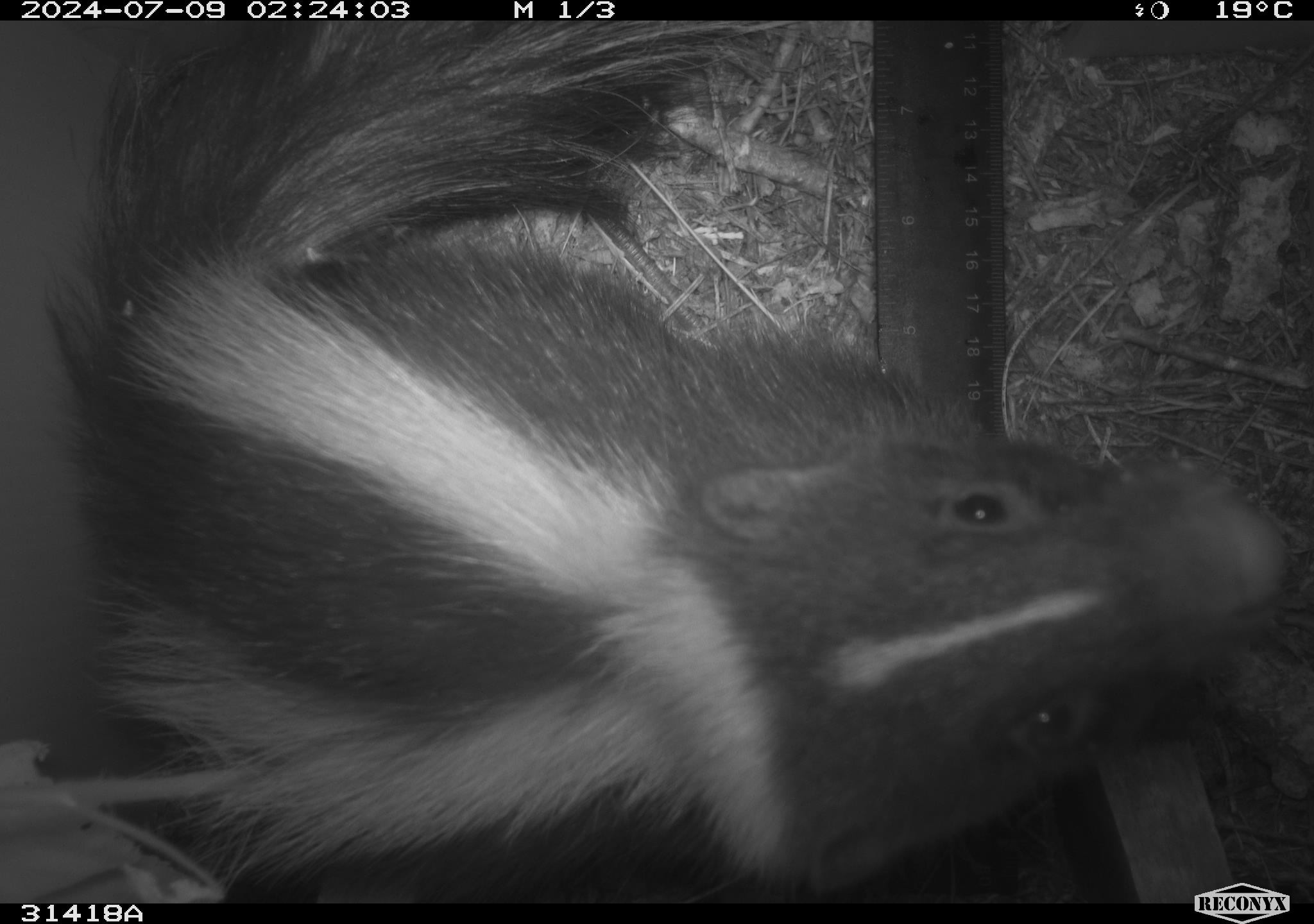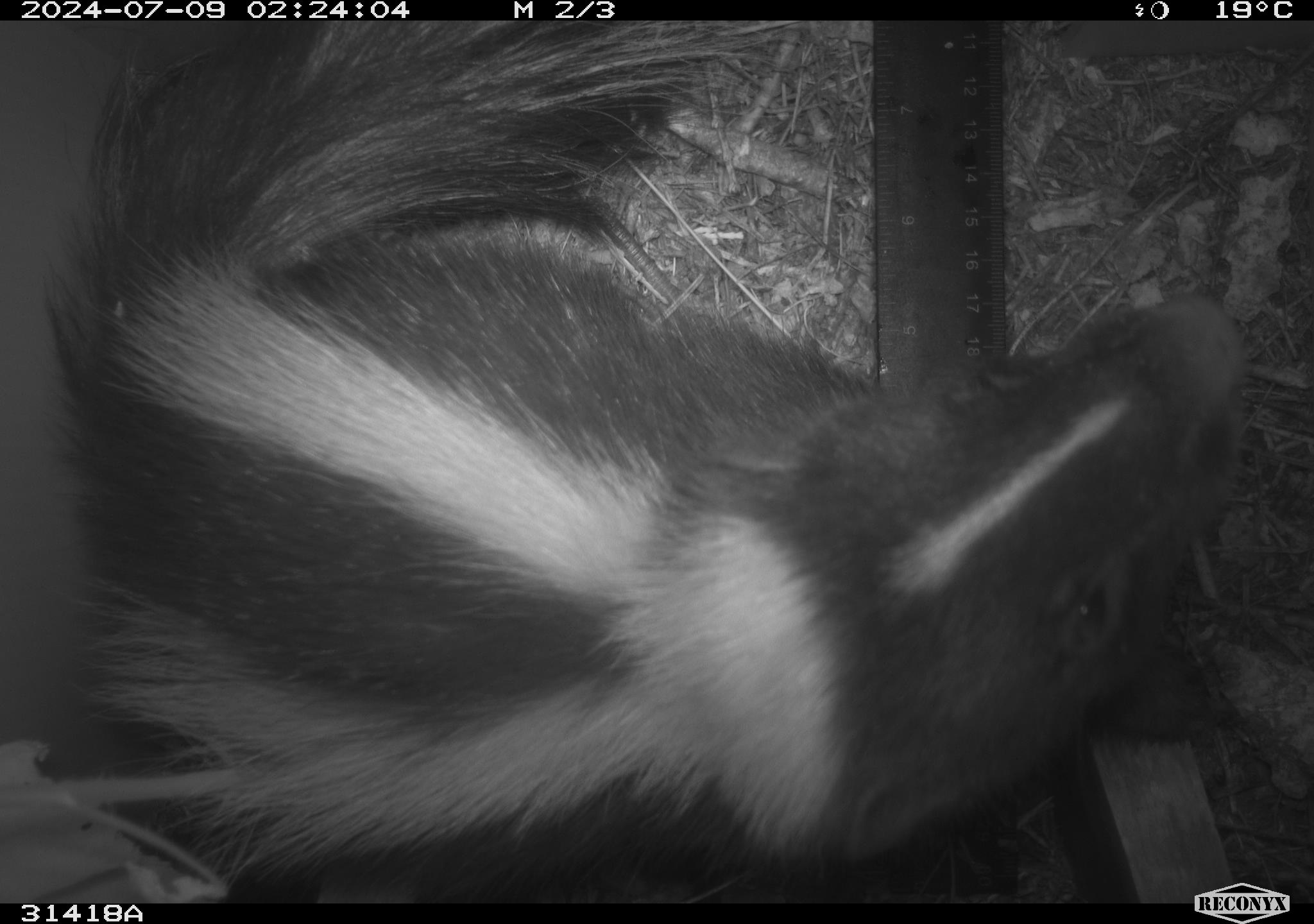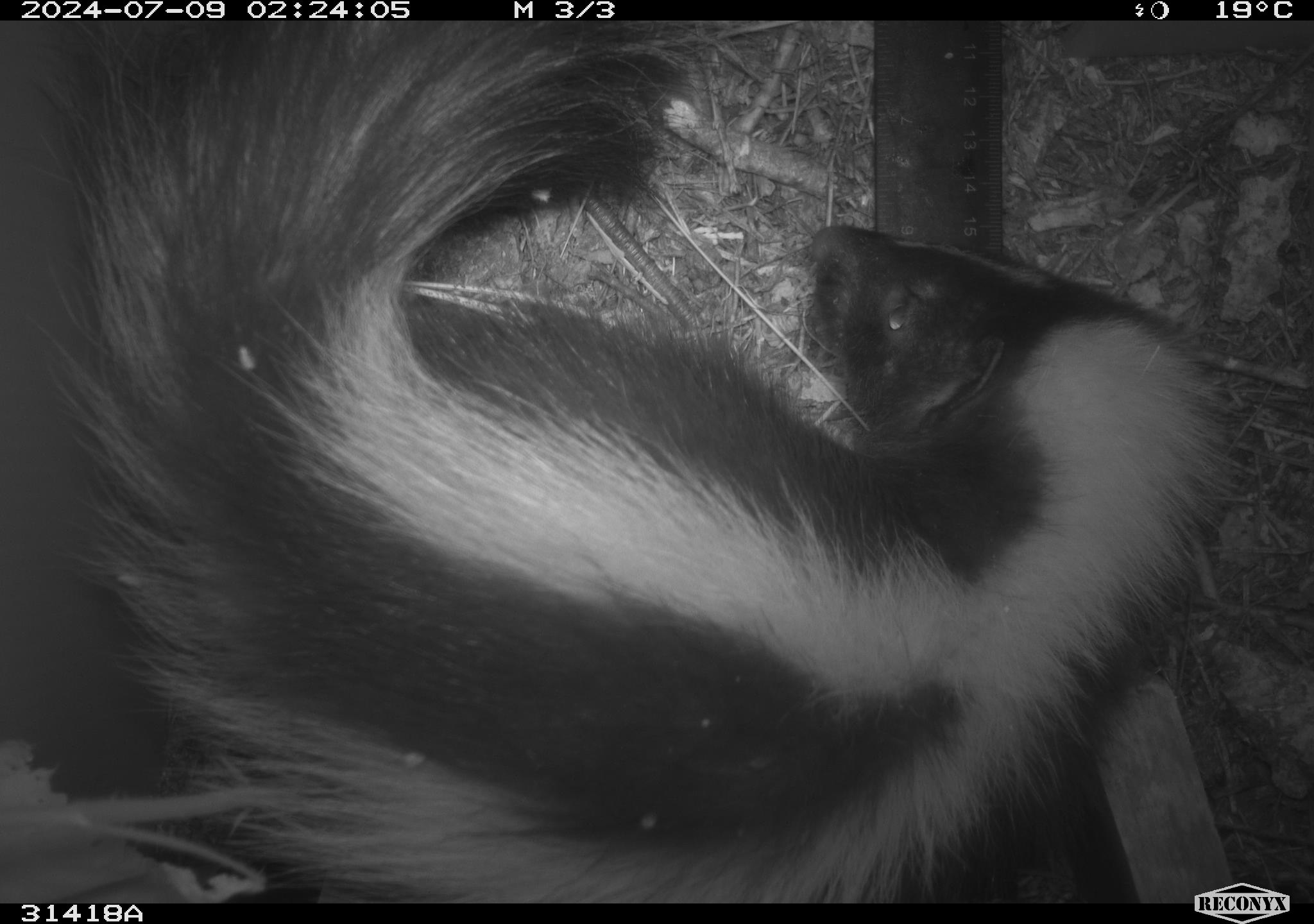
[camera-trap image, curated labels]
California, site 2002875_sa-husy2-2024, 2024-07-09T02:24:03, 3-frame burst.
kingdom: Animalia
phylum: Chordata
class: Mammalia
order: Carnivora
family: Mephitidae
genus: Mephitis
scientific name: Mephitis mephitis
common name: striped skunk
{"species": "striped skunk (Mephitis mephitis)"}